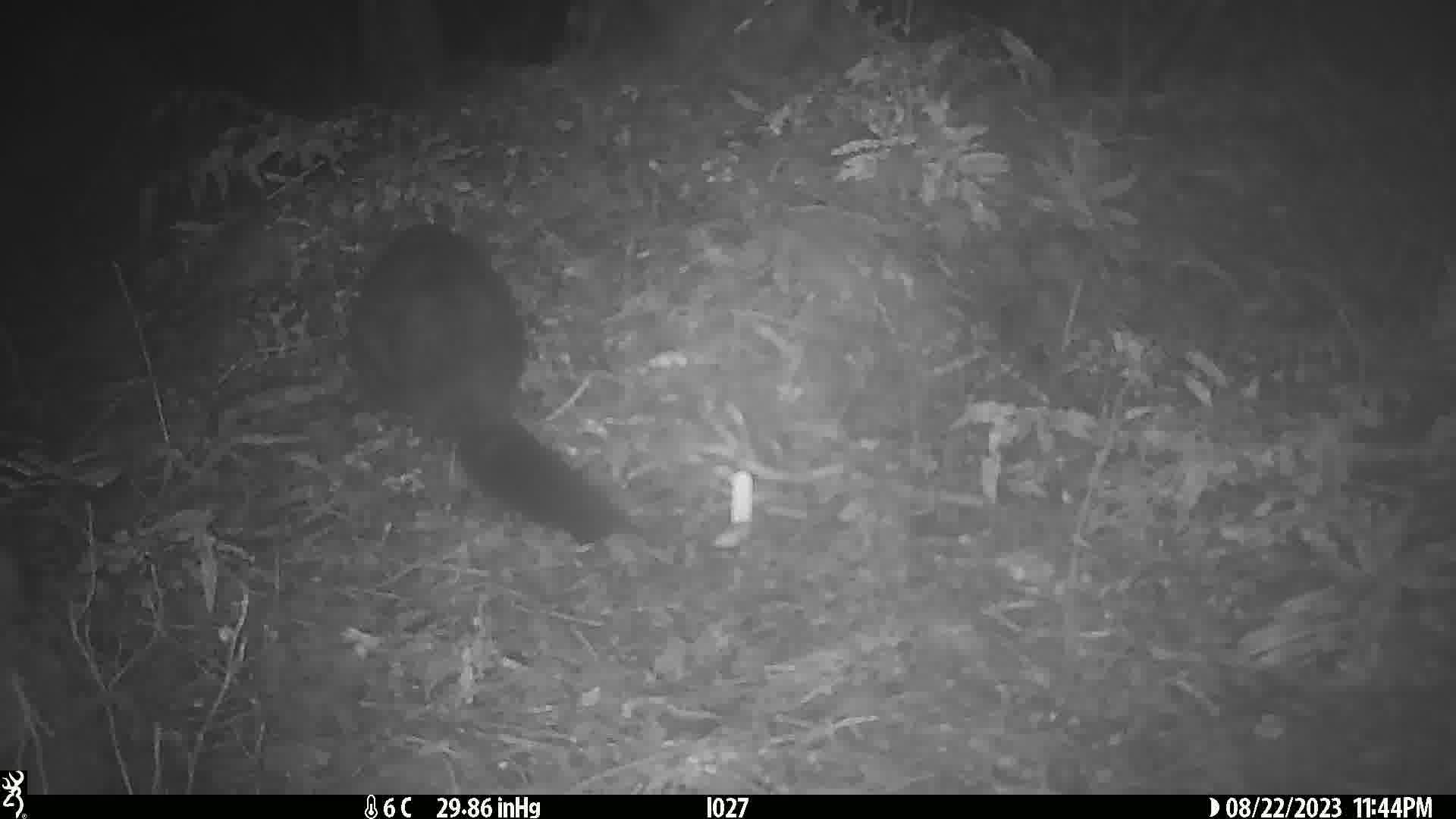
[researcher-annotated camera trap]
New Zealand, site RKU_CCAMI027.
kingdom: Animalia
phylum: Chordata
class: Mammalia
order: Diprotodontia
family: Phalangeridae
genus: Trichosurus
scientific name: Trichosurus vulpecula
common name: common brushtail possum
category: possum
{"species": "possum (common brushtail possum) (Trichosurus vulpecula)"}